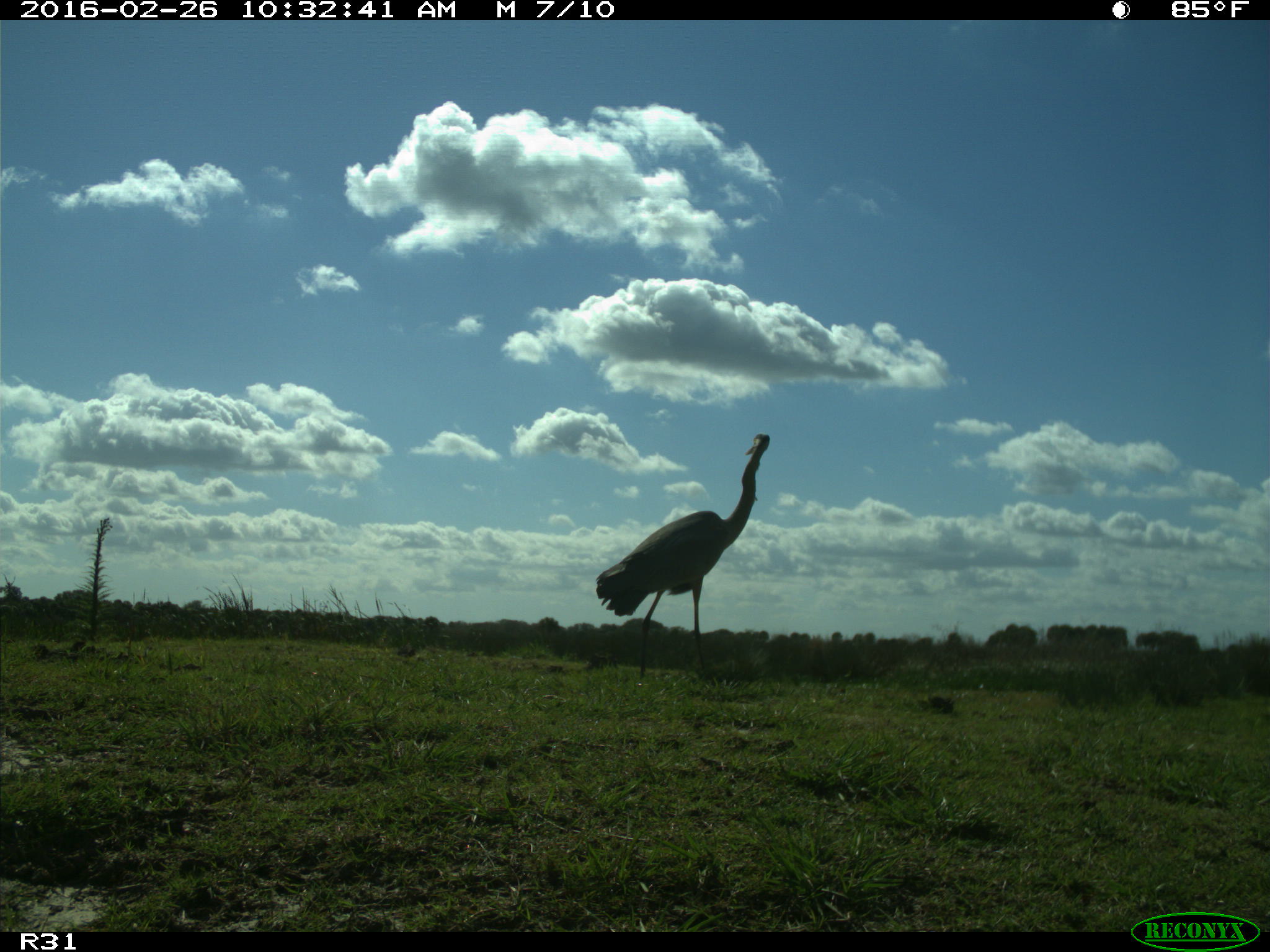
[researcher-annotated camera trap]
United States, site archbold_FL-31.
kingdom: Animalia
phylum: Chordata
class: Aves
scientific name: Aves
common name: birds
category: unidentified bird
Unidentified bird (birds) (Aves).